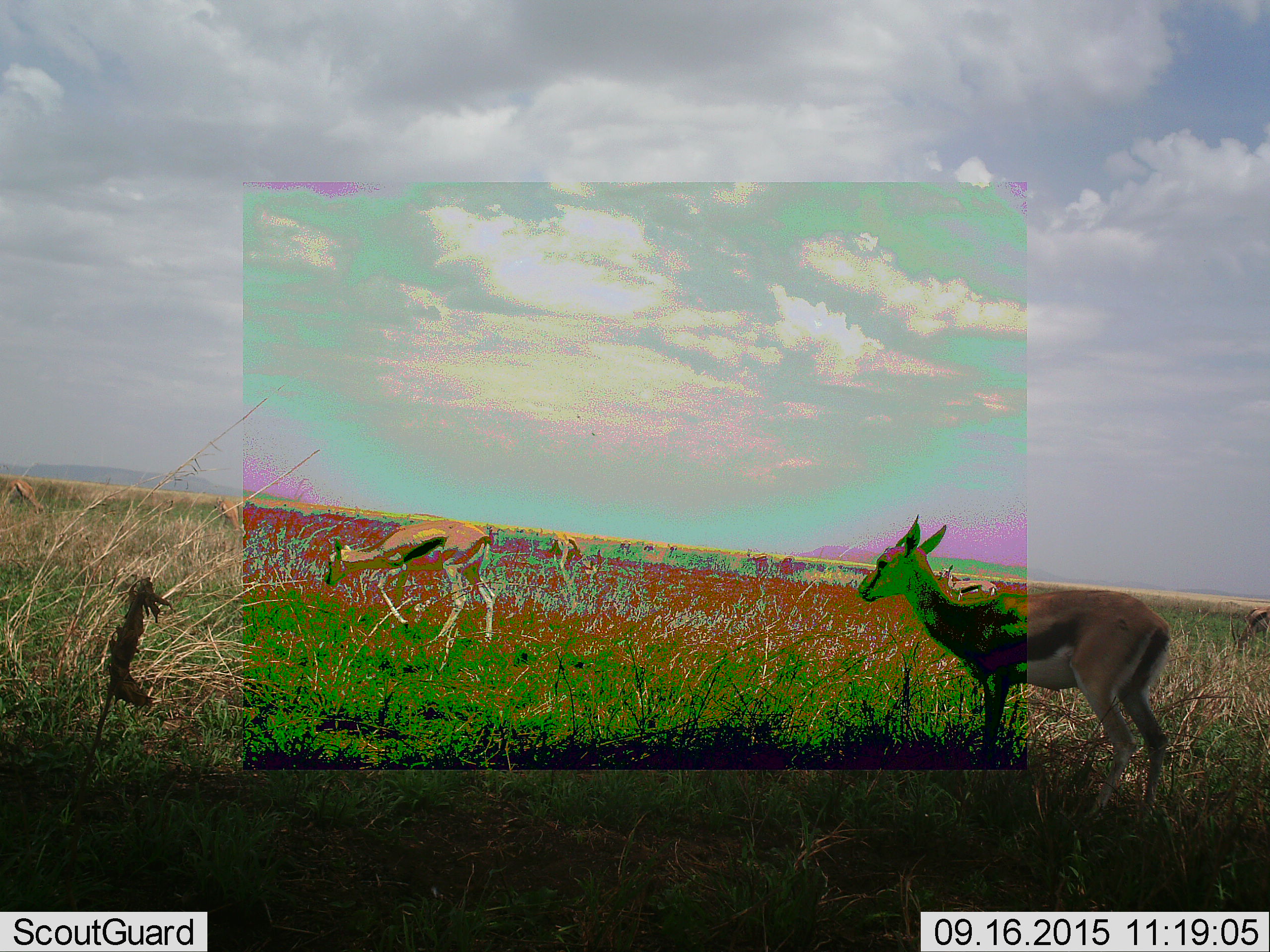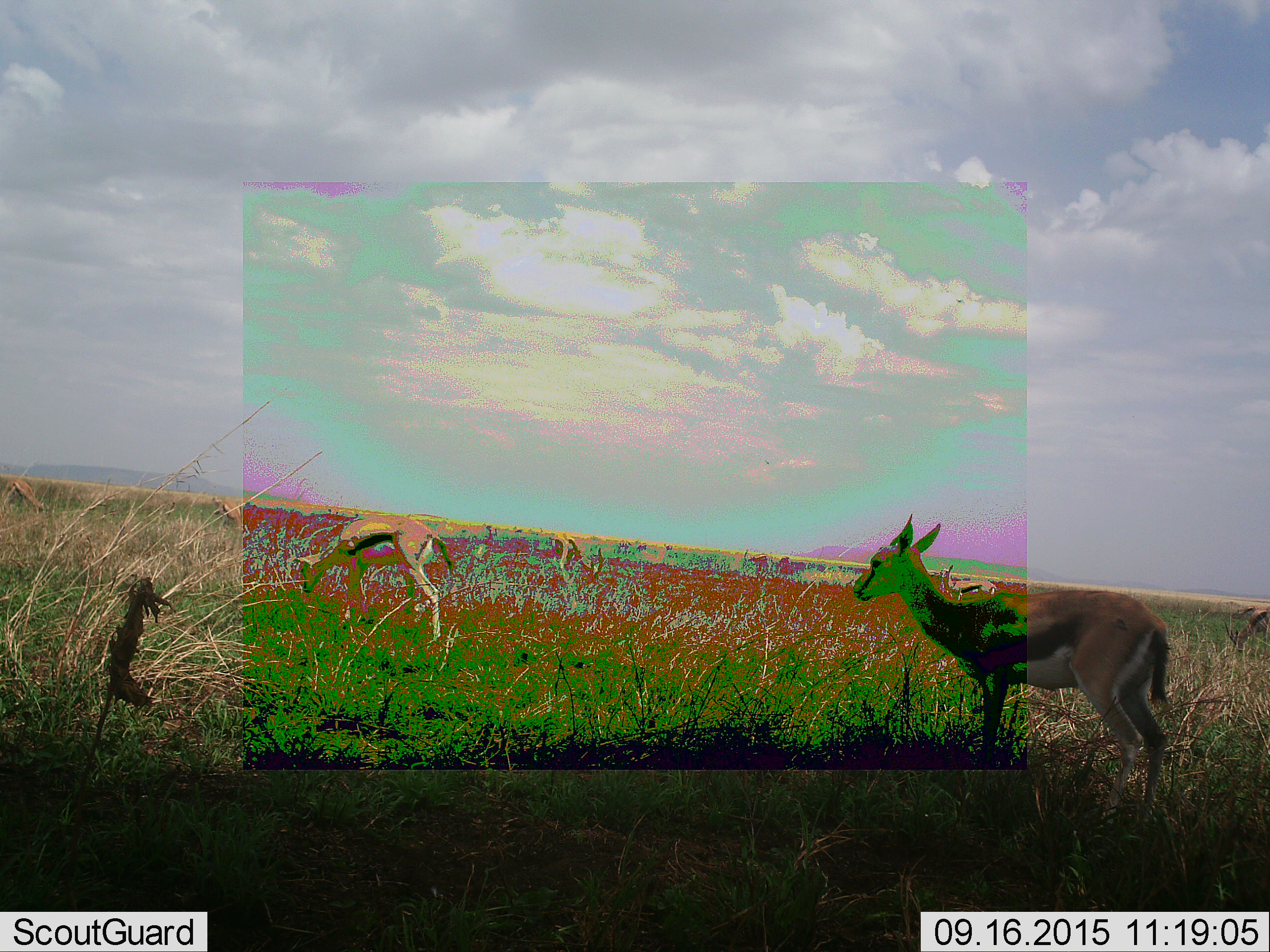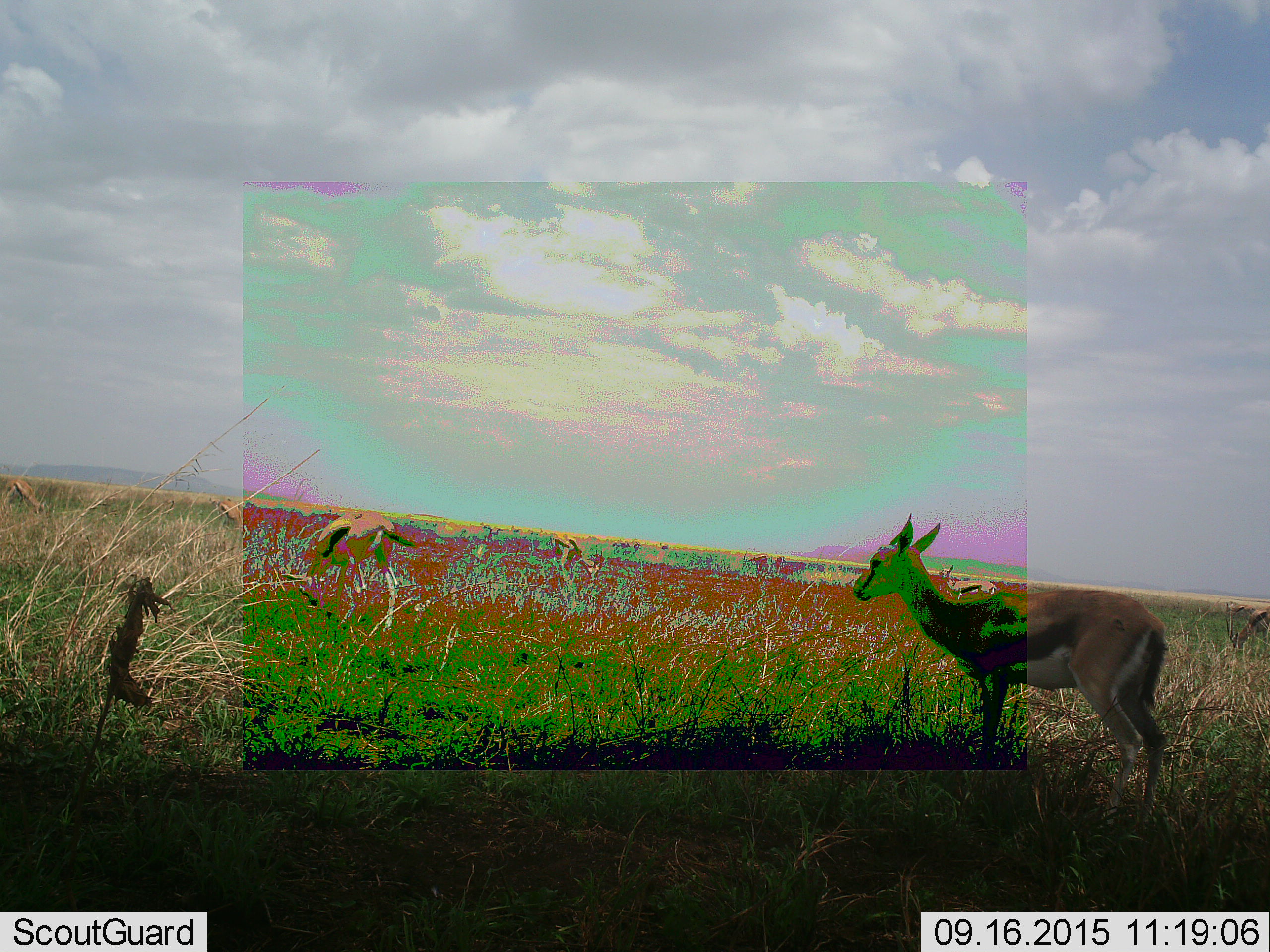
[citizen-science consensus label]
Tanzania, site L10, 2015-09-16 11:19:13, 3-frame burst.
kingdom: Animalia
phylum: Chordata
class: Mammalia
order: Artiodactyla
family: Bovidae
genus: Eudorcas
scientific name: Eudorcas thomsonii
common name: thomson's gazelle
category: gazellethomsons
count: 10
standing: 75%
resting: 0%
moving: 62%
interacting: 0%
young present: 0%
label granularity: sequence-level